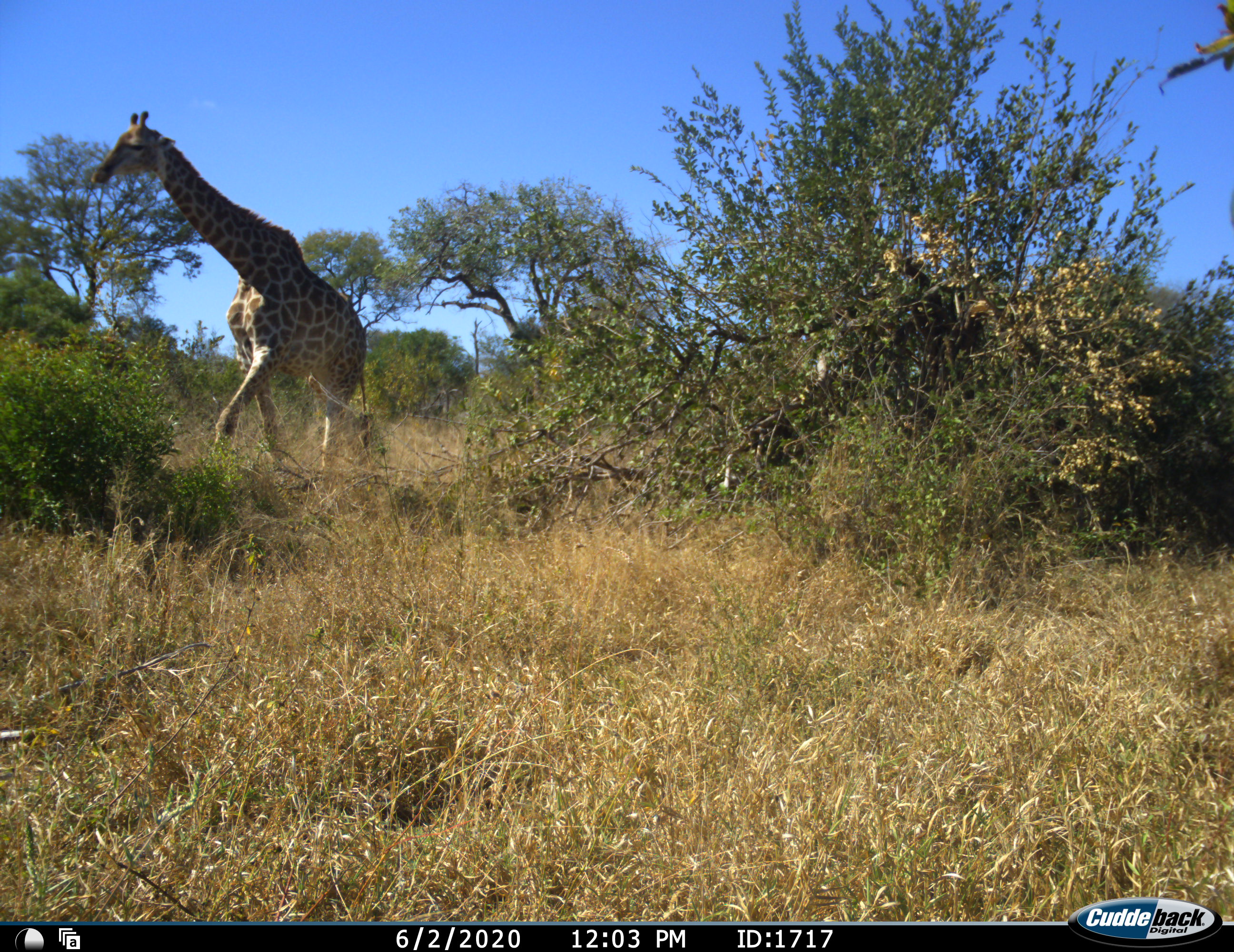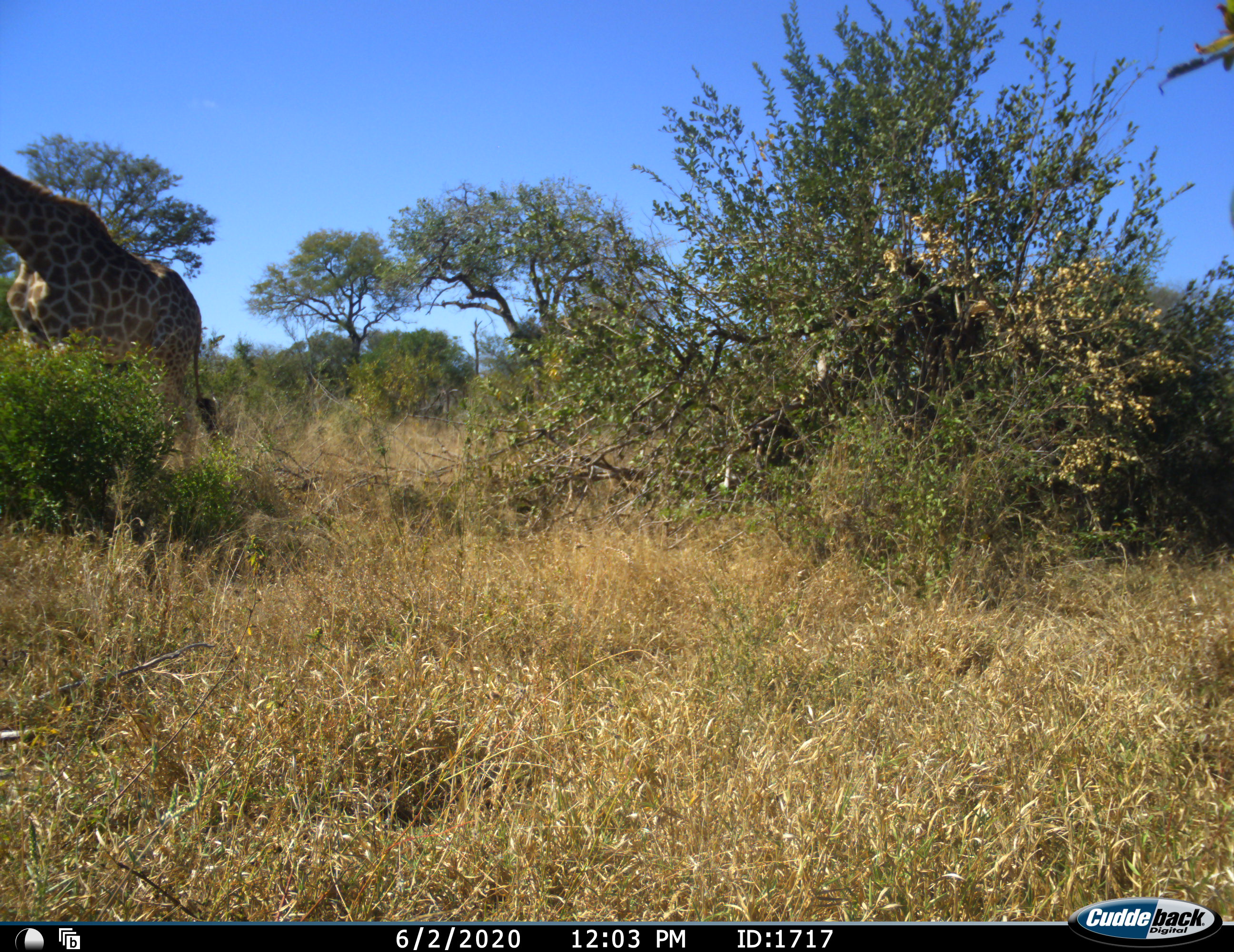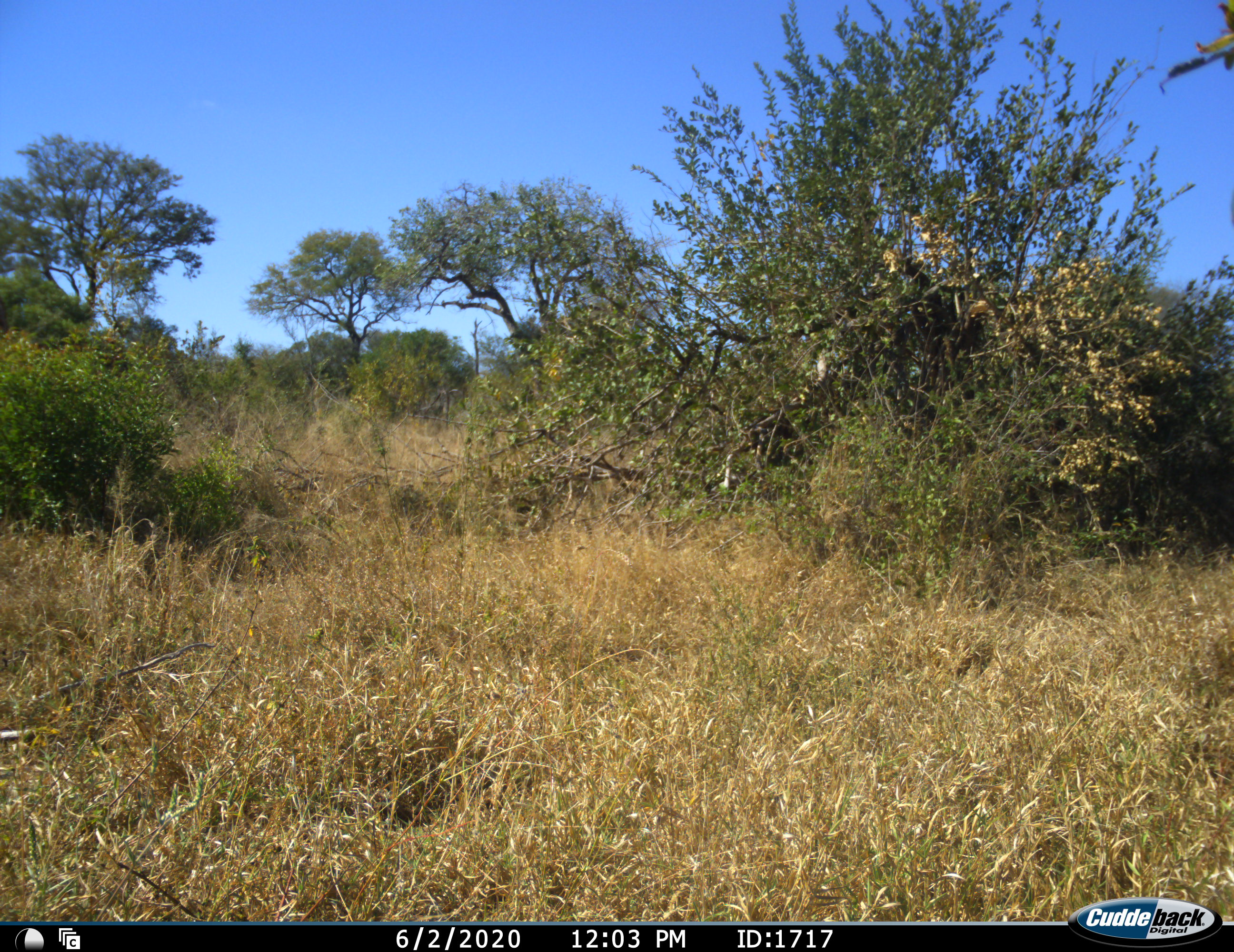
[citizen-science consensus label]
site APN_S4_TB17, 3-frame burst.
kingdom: Animalia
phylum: Chordata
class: Mammalia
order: Artiodactyla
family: Giraffidae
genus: Giraffa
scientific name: Giraffa camelopardalis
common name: giraffe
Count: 1.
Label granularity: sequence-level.